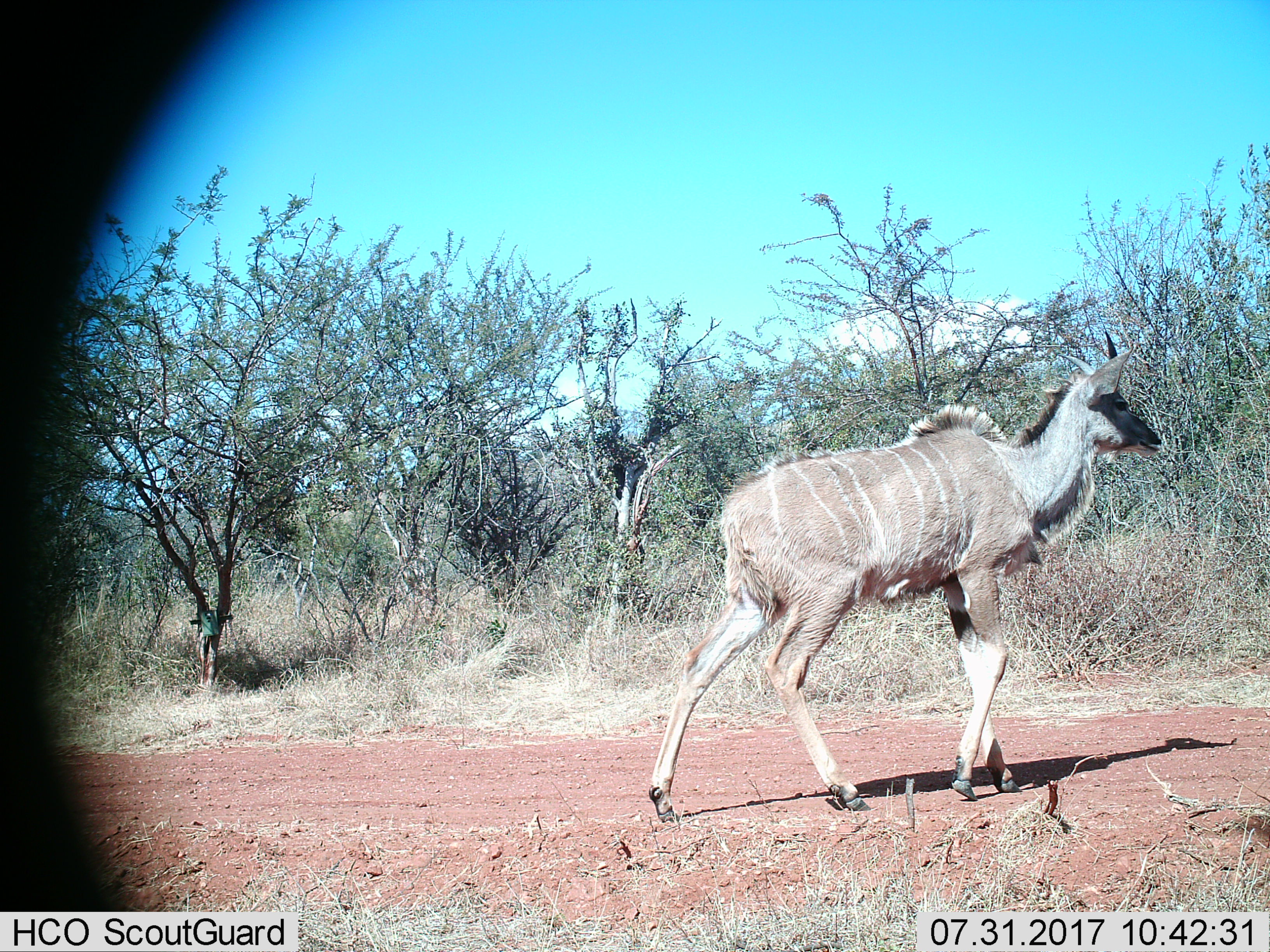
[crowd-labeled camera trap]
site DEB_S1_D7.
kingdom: Animalia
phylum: Chordata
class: Mammalia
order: Artiodactyla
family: Bovidae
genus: Tragelaphus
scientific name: Tragelaphus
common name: kudu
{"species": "kudu (Tragelaphus)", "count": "1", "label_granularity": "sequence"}